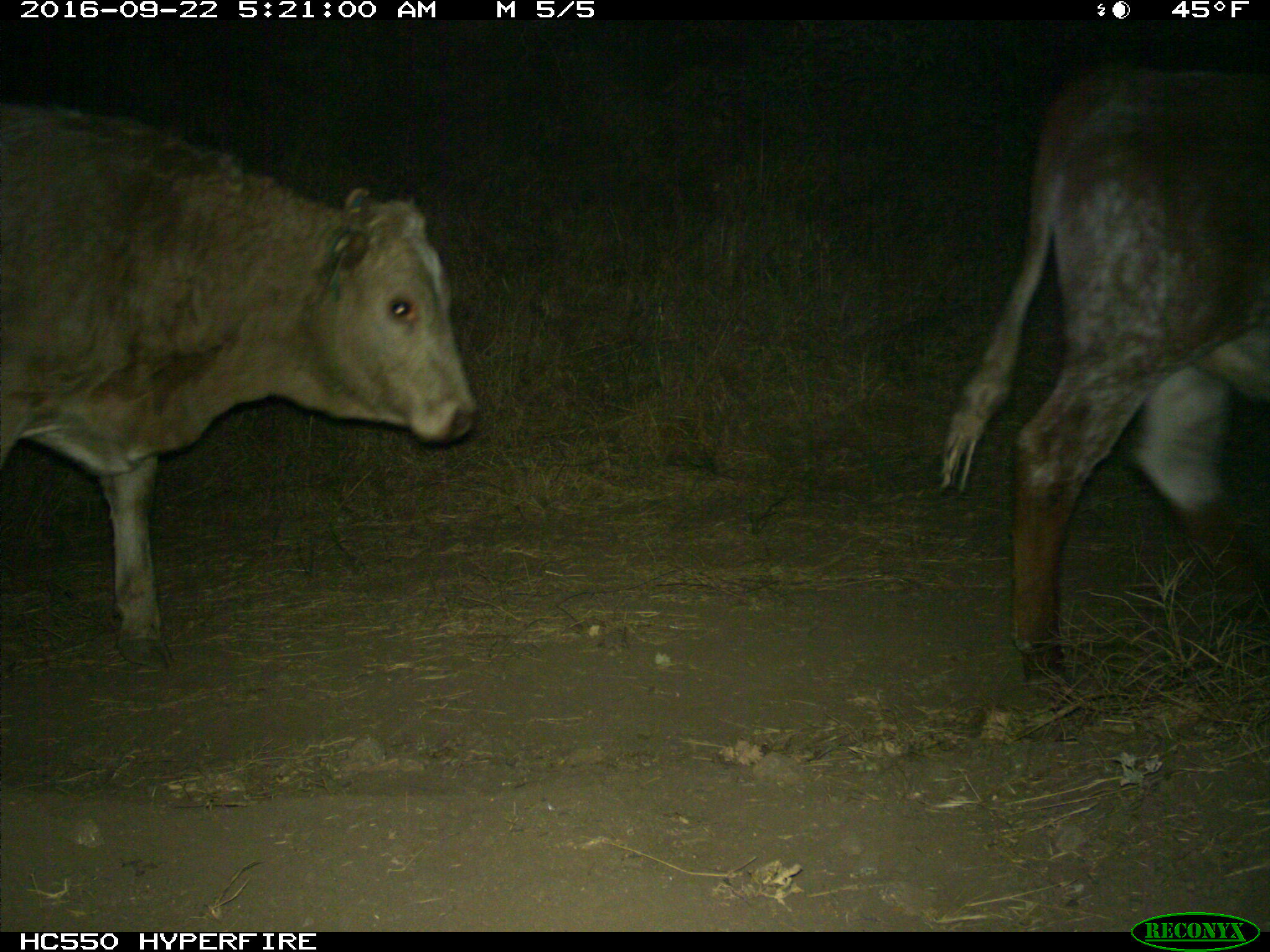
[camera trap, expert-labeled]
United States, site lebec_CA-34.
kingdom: Animalia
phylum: Chordata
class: Mammalia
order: Artiodactyla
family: Bovidae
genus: Bos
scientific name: Bos taurus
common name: domestic cow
Bos taurus (domestic cow).